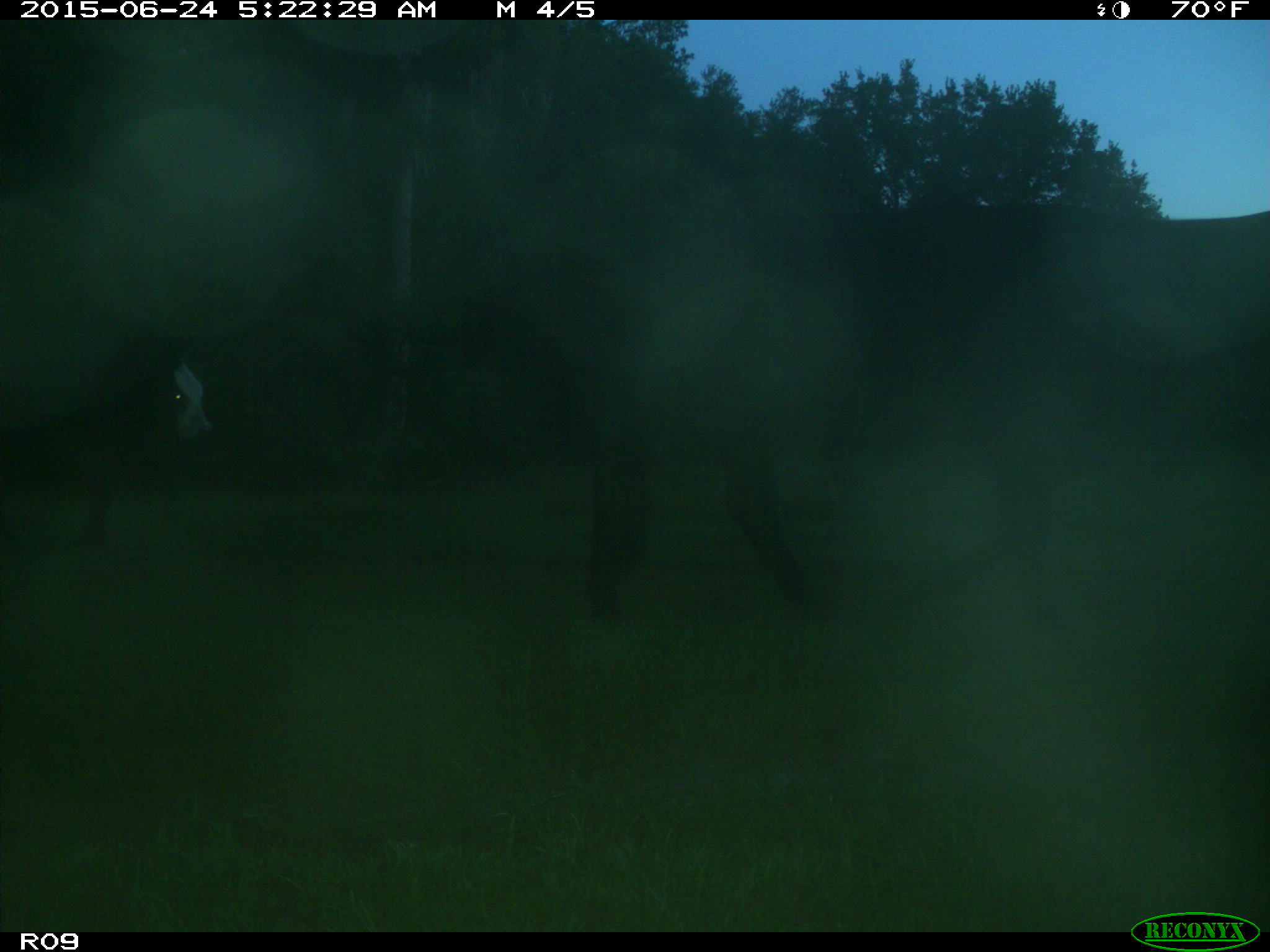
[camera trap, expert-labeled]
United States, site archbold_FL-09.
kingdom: Animalia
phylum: Chordata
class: Mammalia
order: Artiodactyla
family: Bovidae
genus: Bos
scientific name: Bos taurus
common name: domestic cow